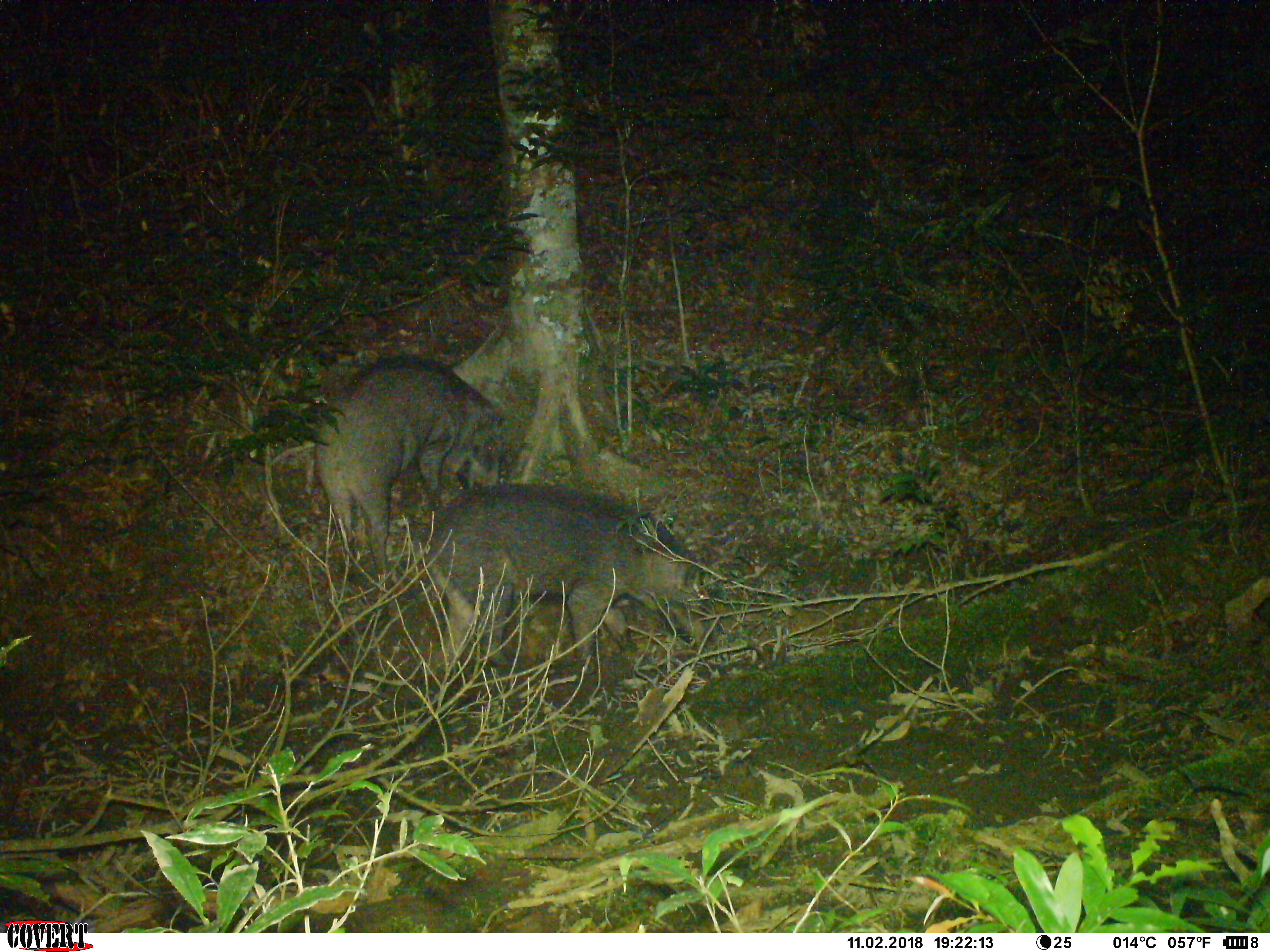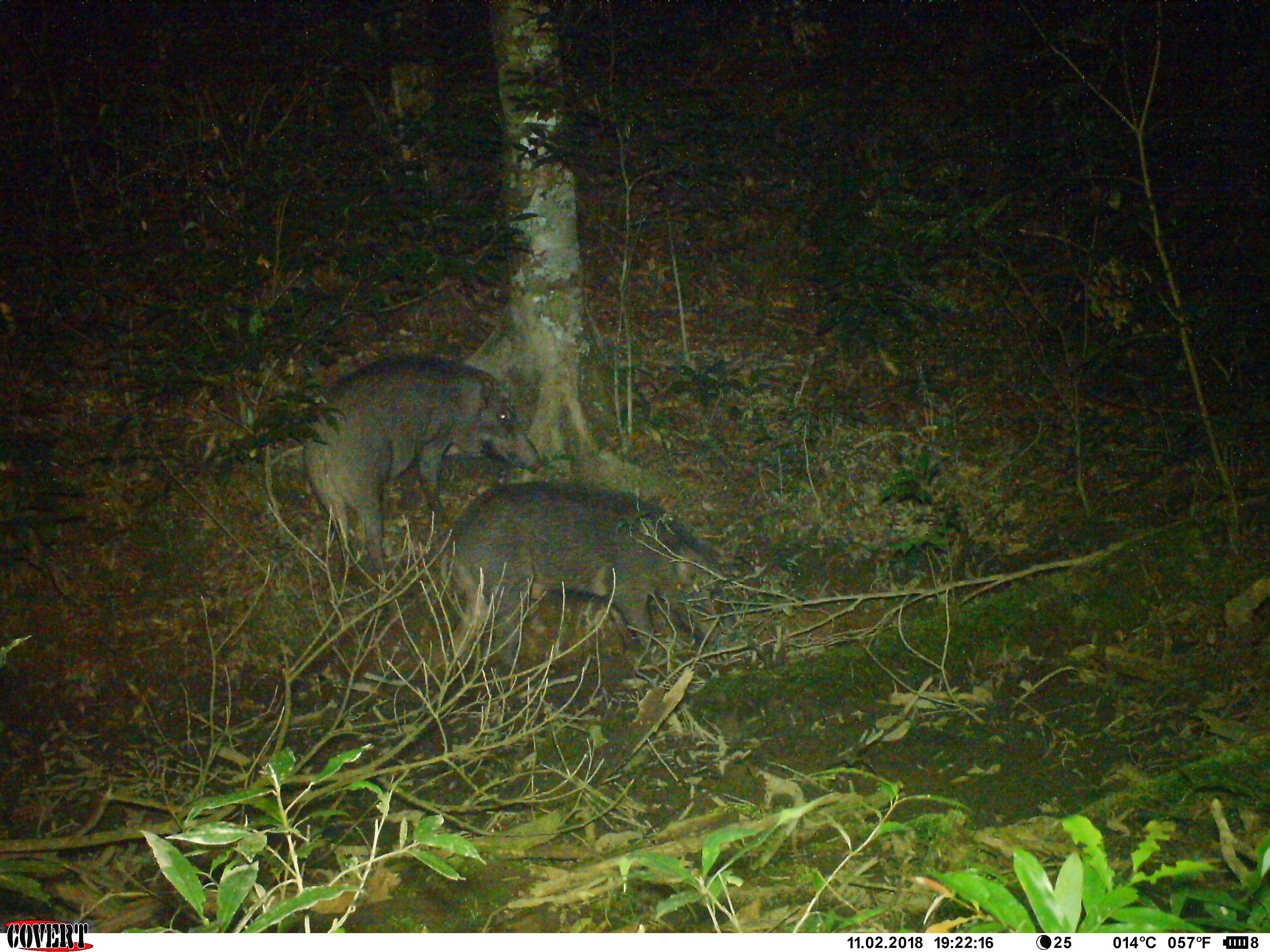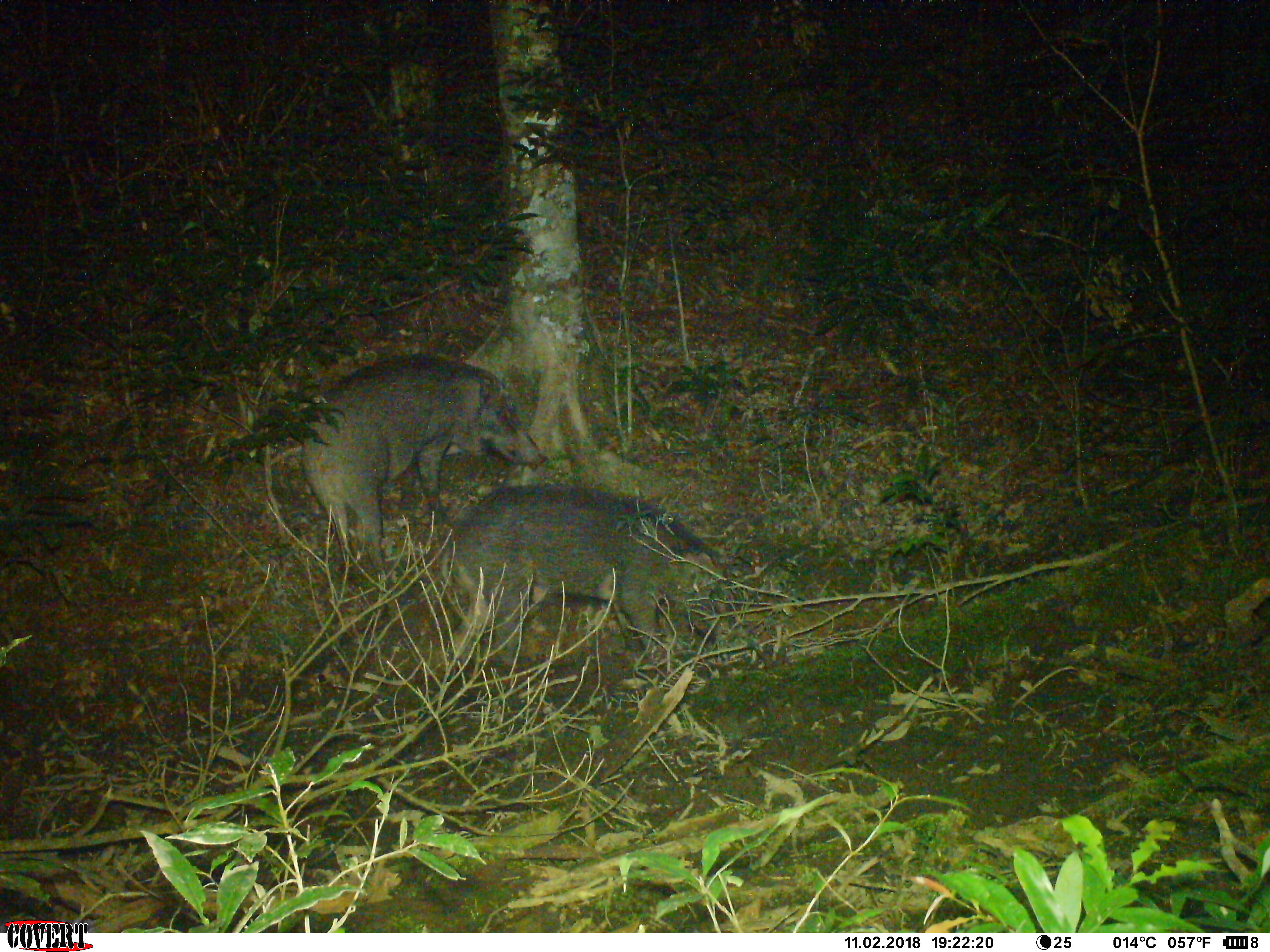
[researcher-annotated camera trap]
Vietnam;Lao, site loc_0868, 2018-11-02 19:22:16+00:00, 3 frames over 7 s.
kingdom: Animalia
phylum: Chordata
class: Mammalia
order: Artiodactyla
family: Suidae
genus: Sus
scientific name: Sus scrofa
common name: eurasian wild pig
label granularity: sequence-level